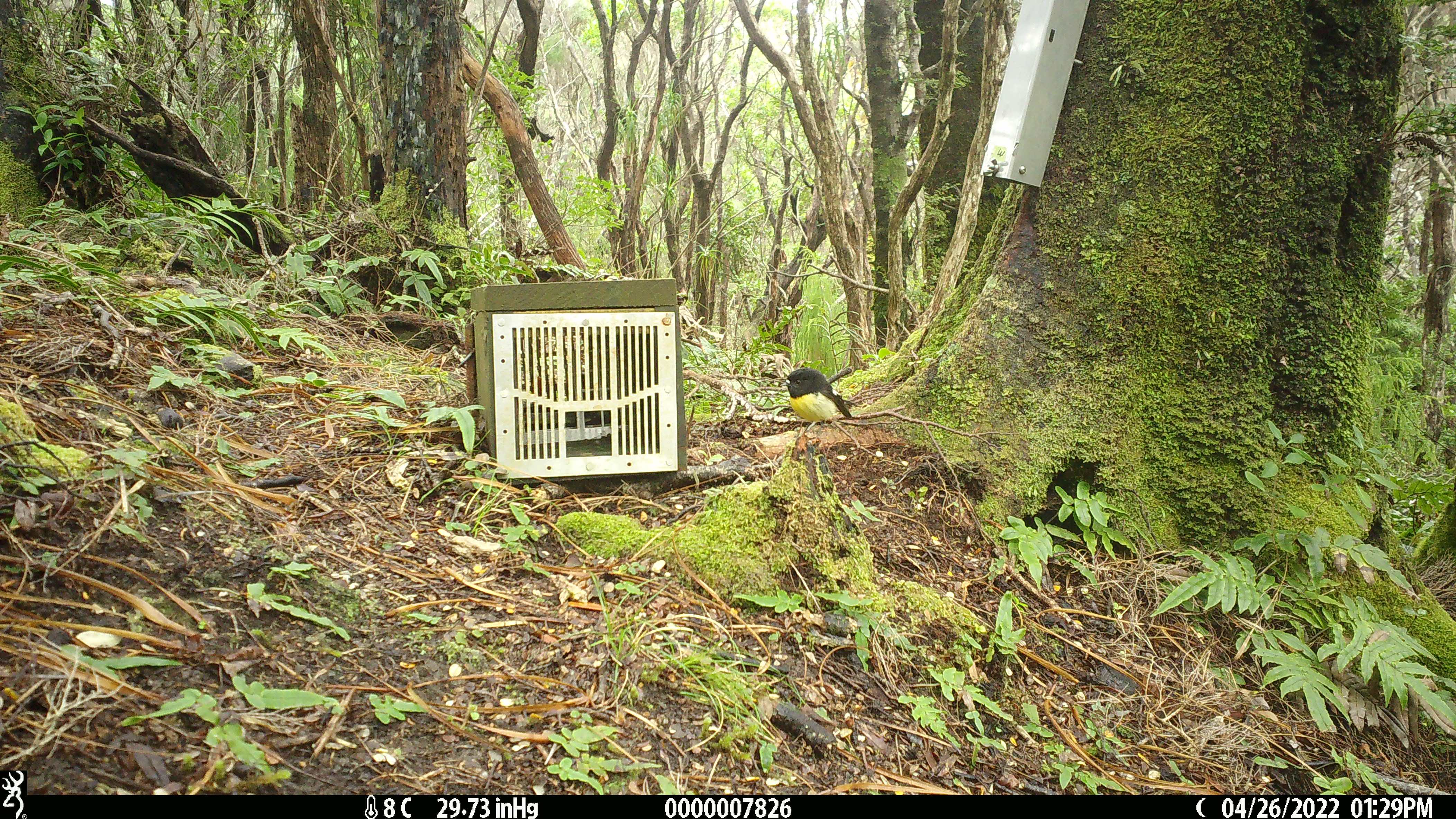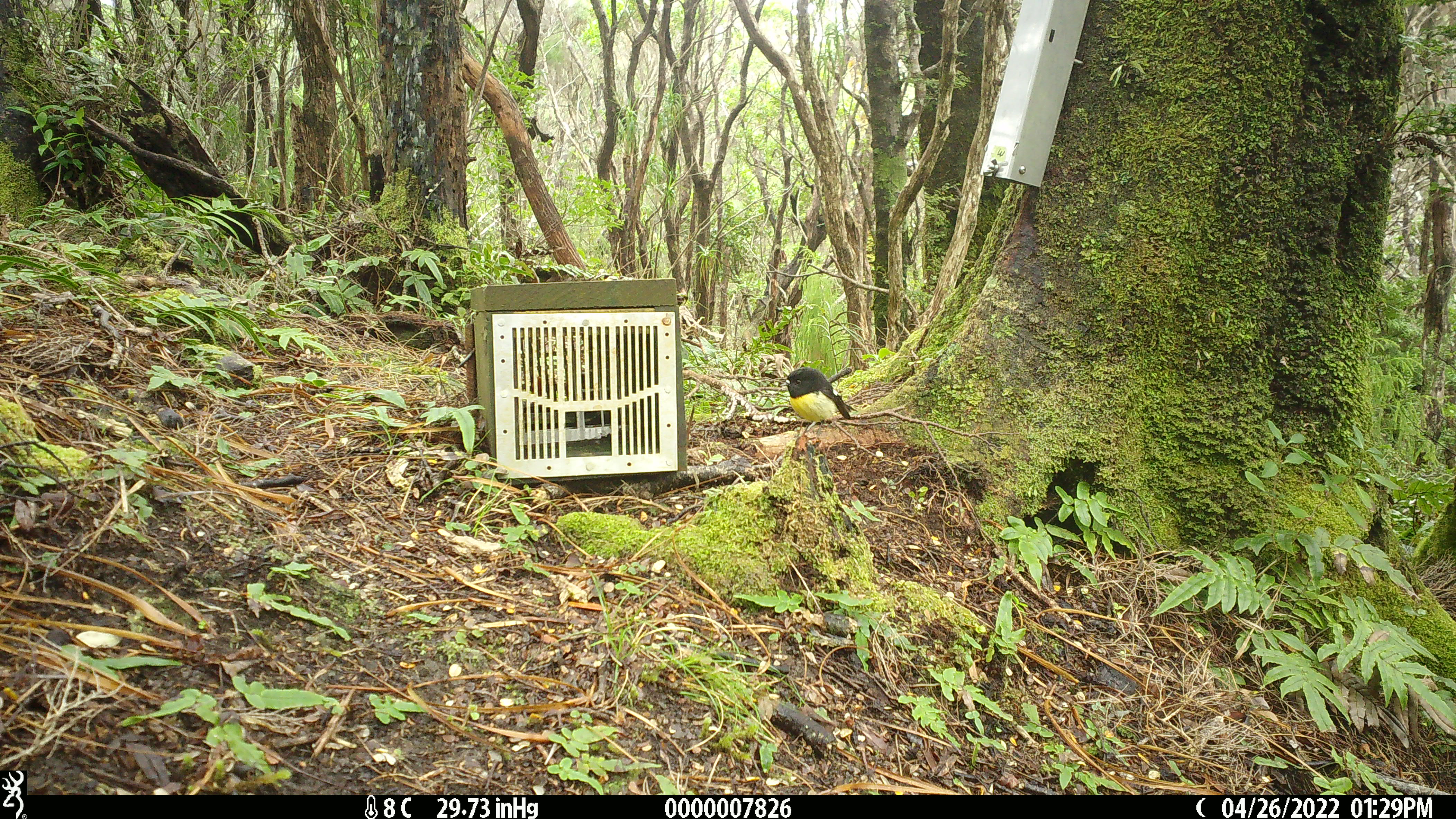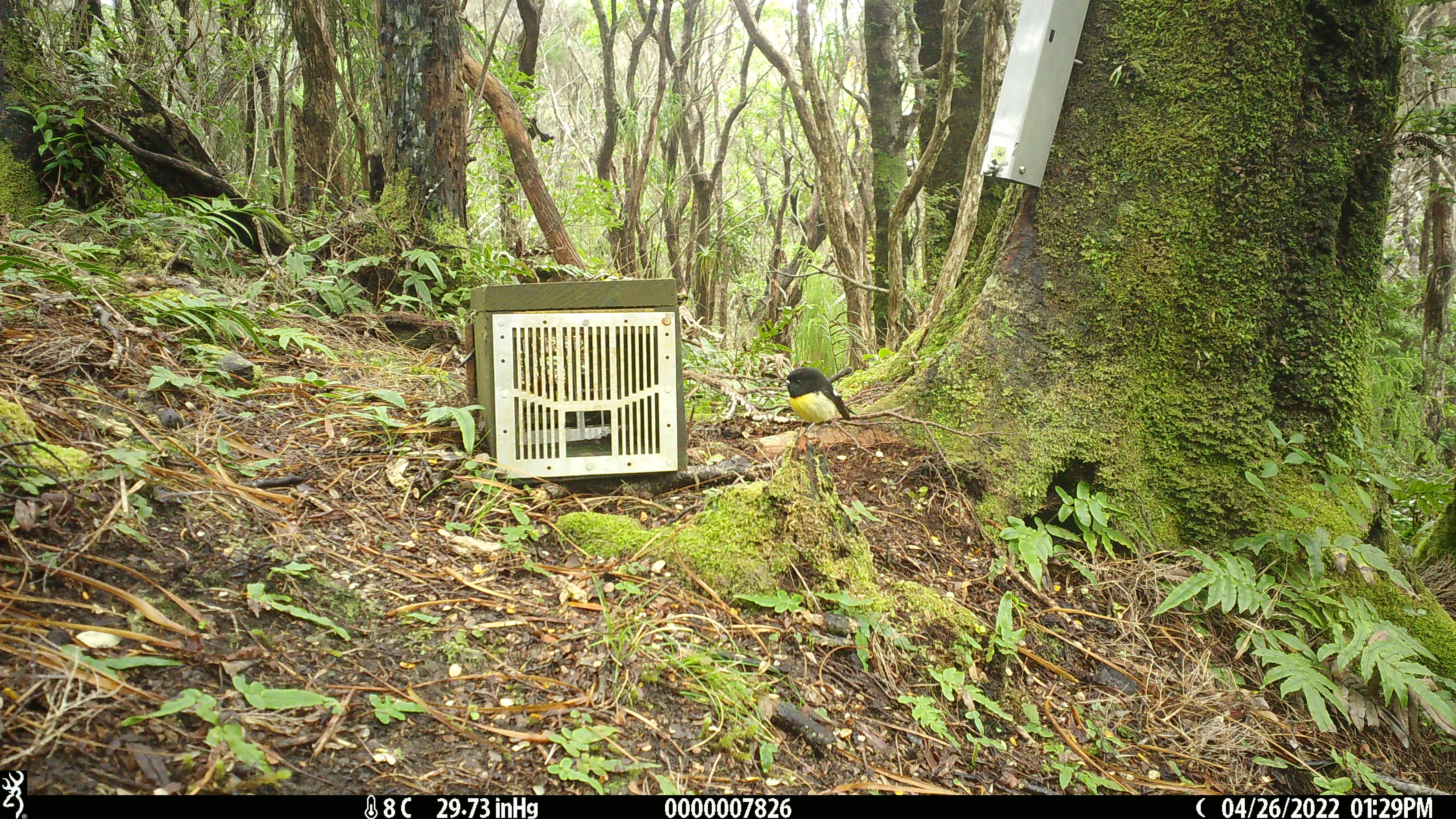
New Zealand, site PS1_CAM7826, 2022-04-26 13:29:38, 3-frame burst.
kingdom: Animalia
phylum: Chordata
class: Aves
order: Passeriformes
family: Petroicidae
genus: Petroica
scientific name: Petroica macrocephala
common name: tomtit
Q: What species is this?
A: Tomtit (Petroica macrocephala).